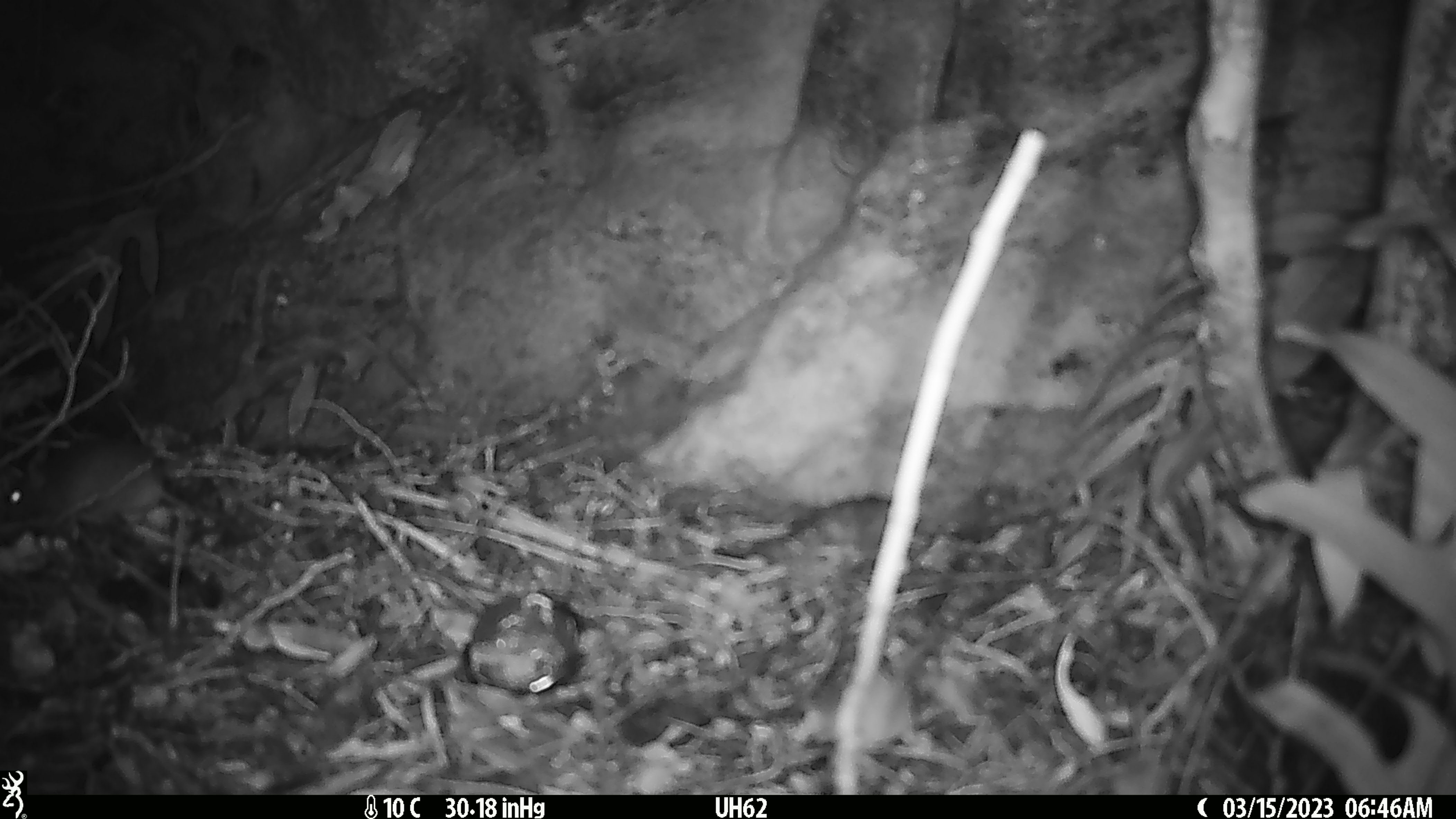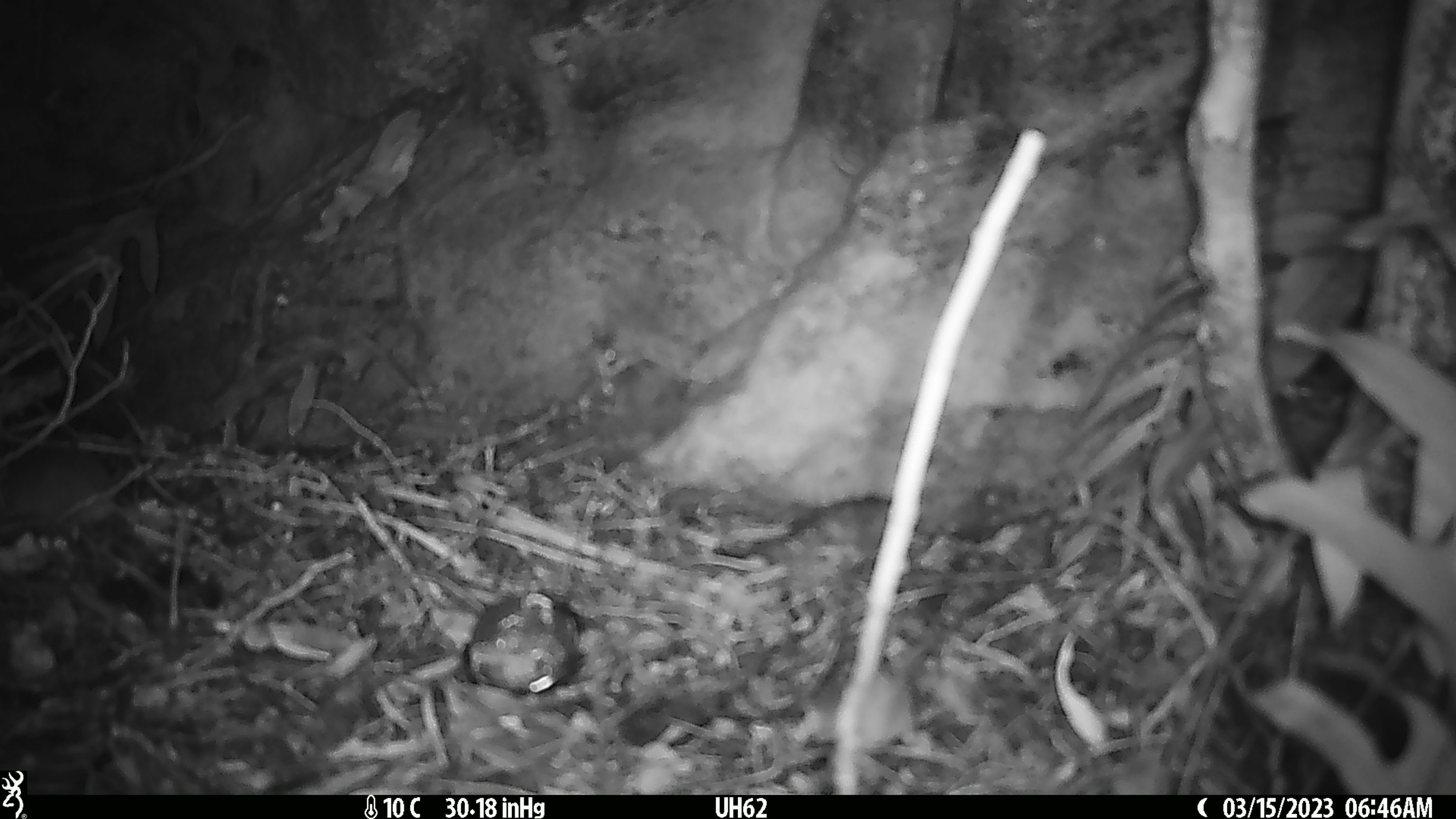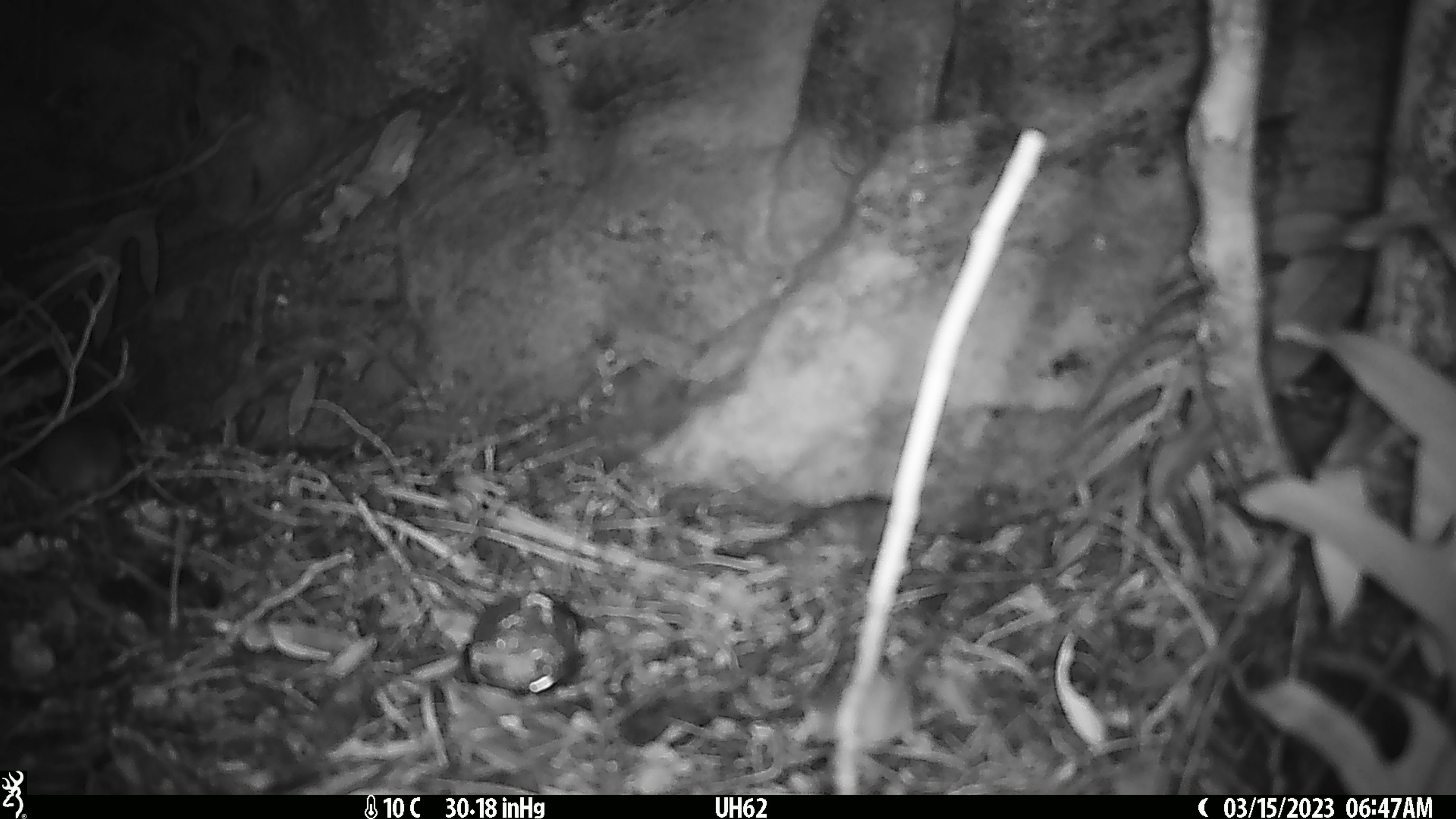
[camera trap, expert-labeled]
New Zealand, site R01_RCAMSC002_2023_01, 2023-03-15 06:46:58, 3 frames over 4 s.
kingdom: Animalia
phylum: Chordata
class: Mammalia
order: Rodentia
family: Muridae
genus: Mus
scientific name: Mus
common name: mouse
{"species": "mouse (Mus)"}